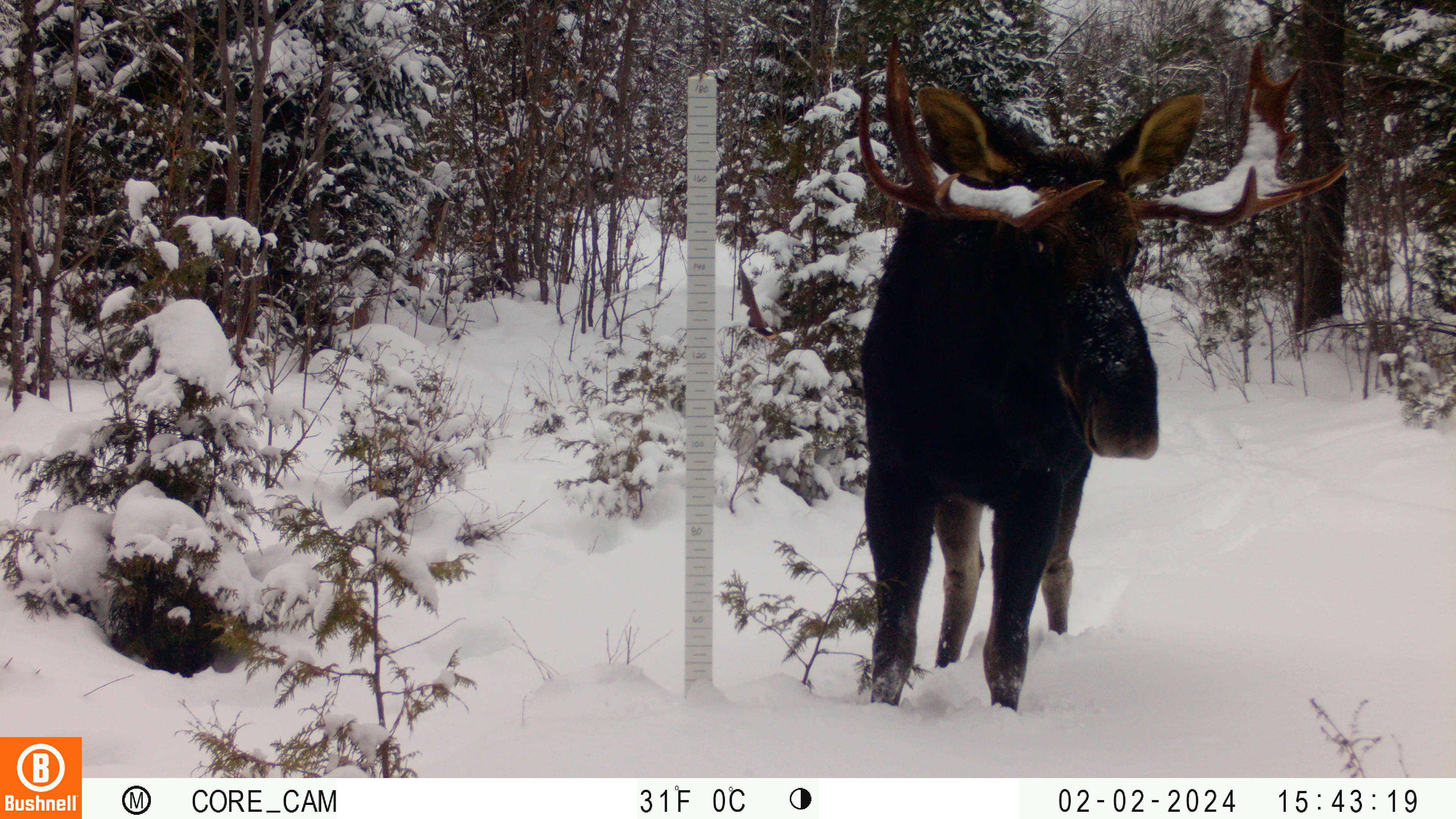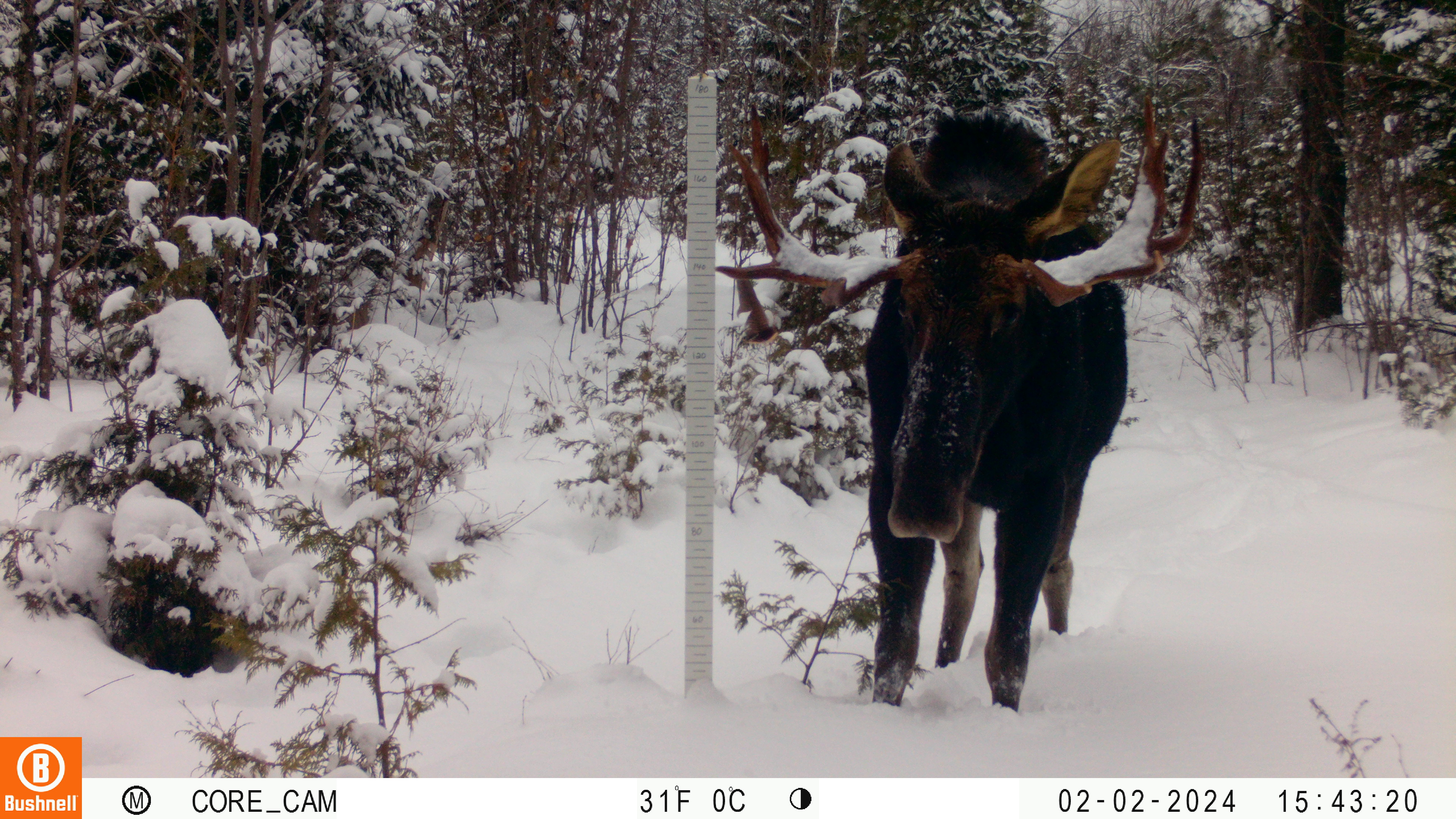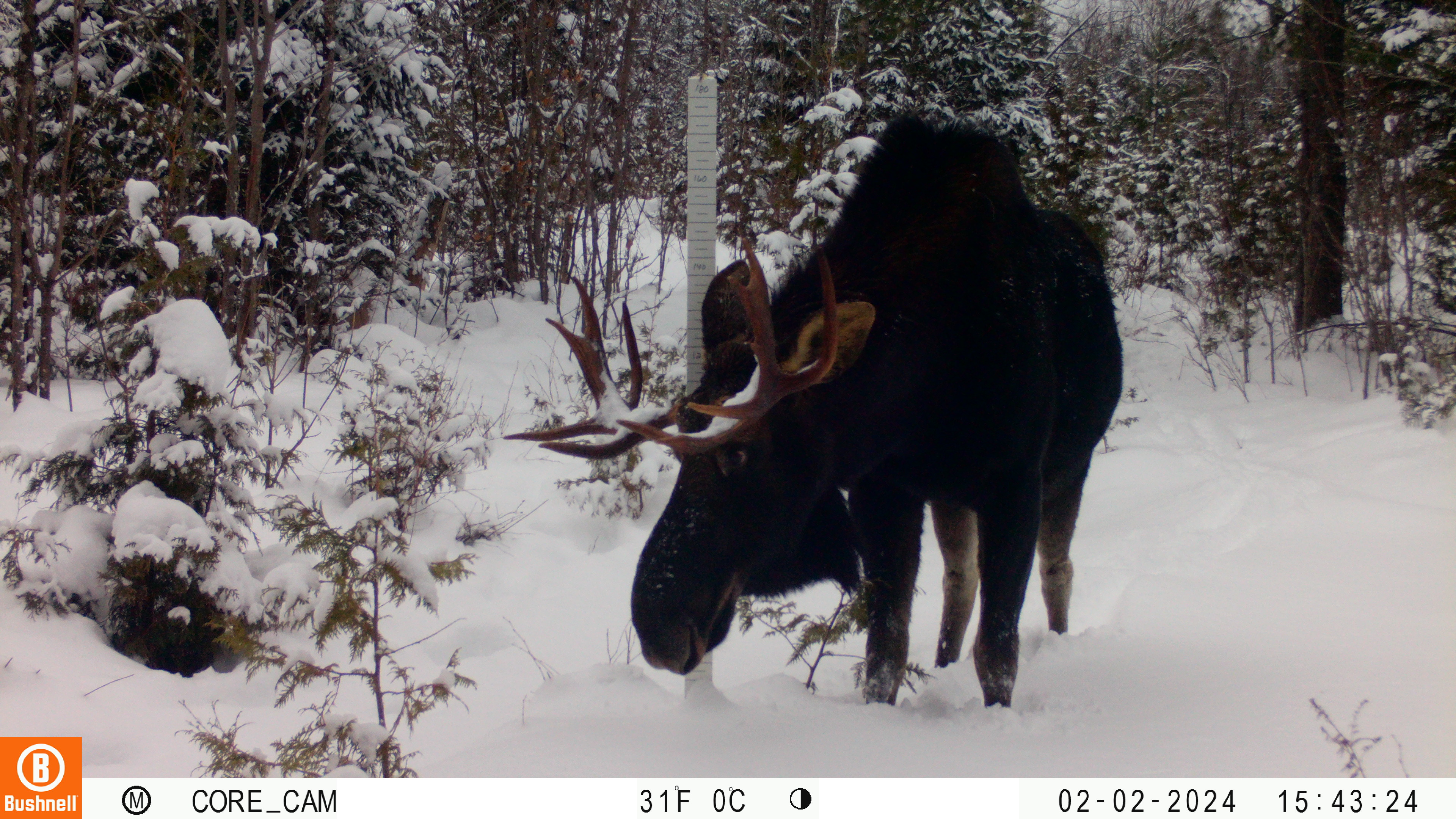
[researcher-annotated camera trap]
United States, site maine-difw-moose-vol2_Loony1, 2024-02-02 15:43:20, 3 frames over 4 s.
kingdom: Animalia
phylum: Chordata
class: Mammalia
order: Artiodactyla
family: Cervidae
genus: Alces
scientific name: Alces alces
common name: moose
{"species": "moose (Alces alces)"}